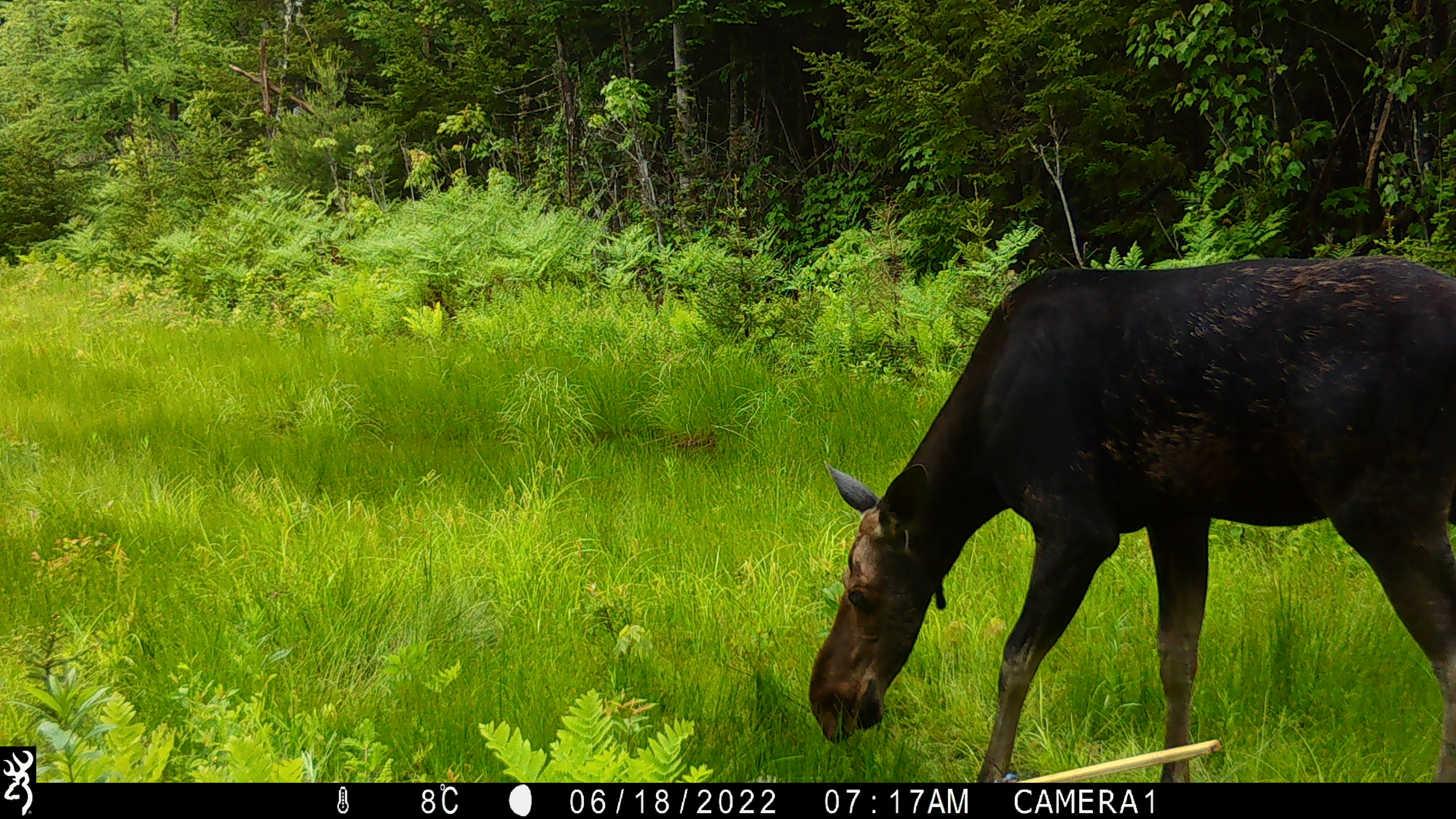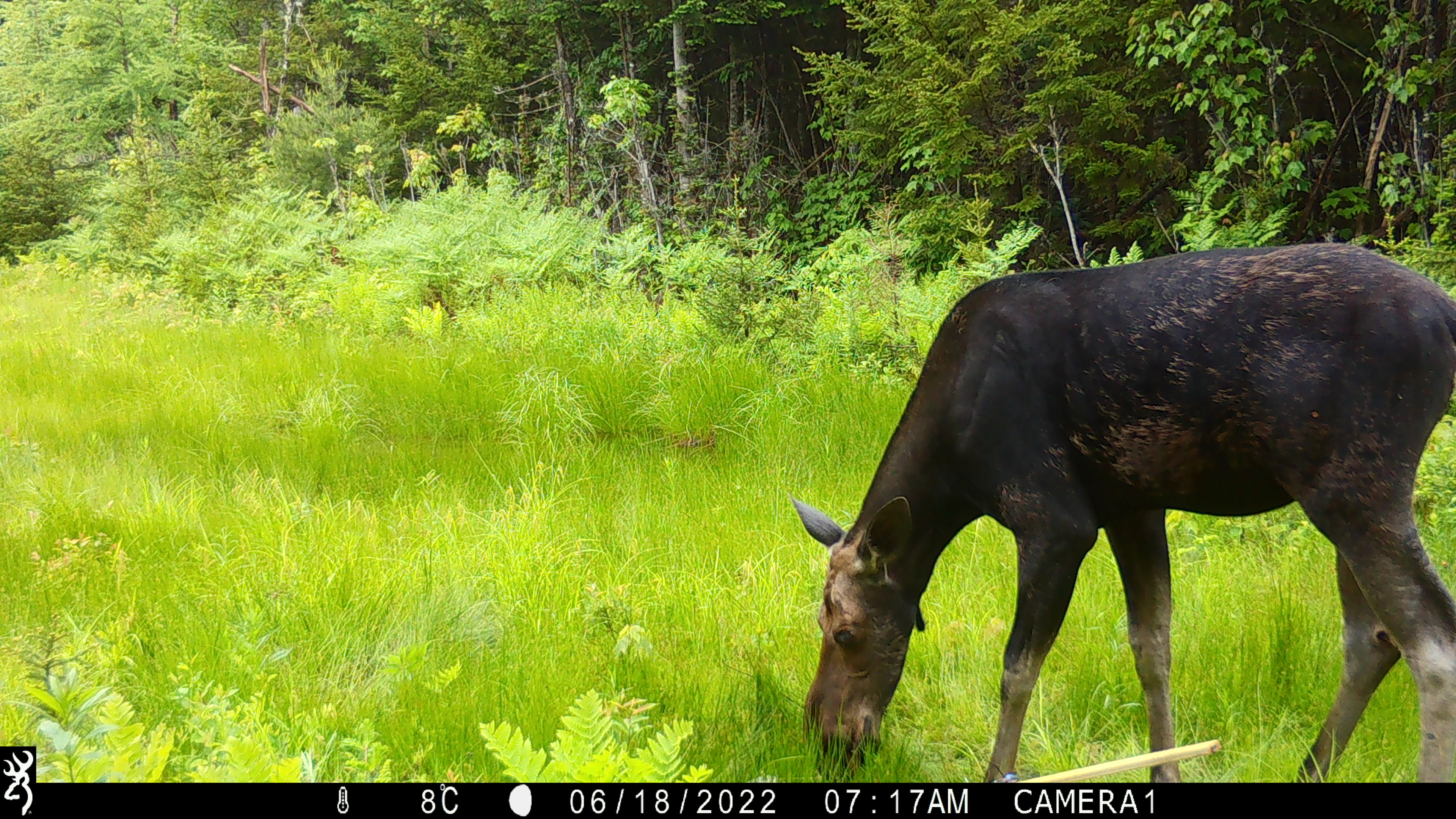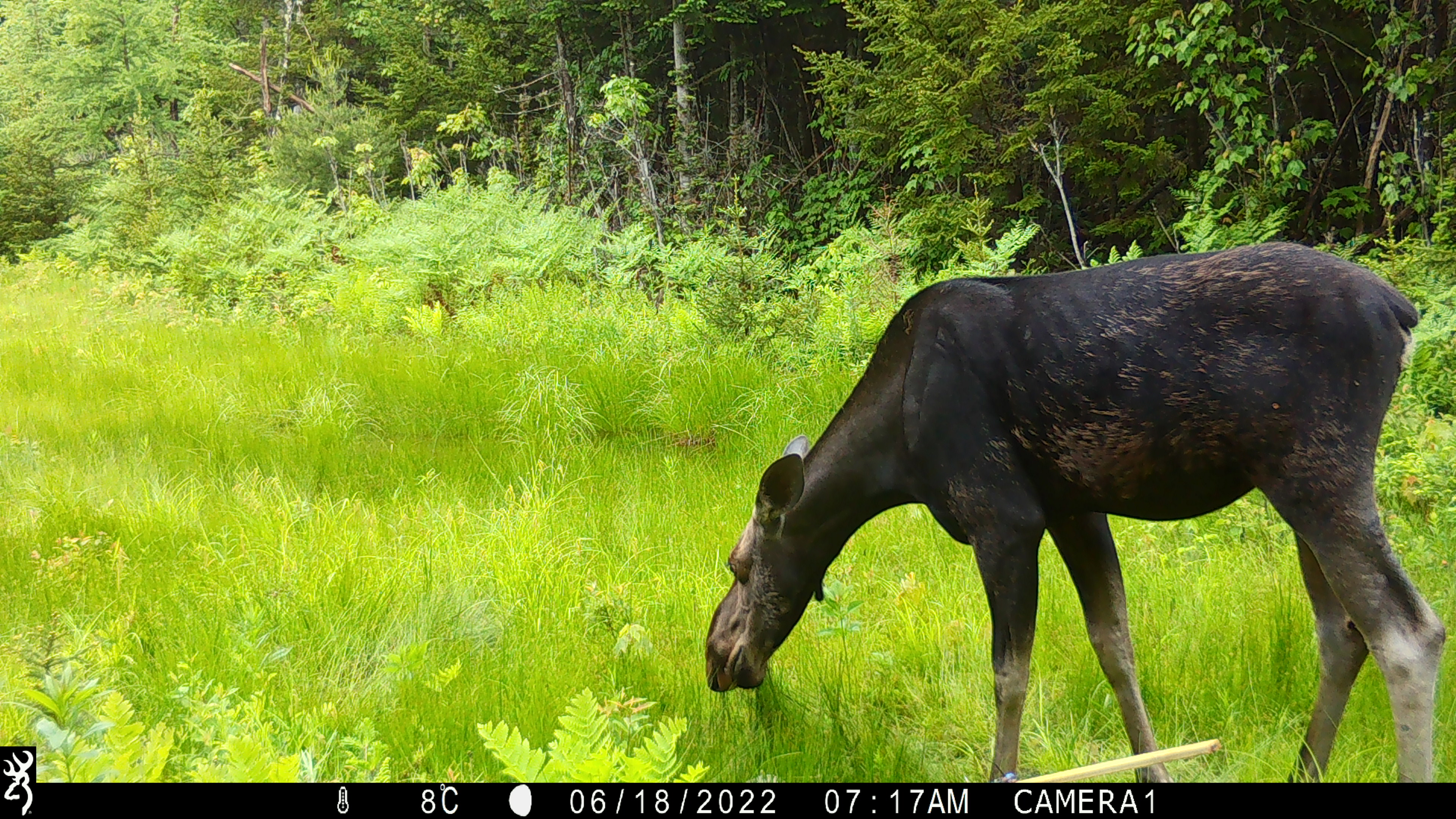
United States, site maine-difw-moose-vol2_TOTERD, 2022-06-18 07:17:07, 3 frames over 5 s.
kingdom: Animalia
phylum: Chordata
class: Mammalia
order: Artiodactyla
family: Cervidae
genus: Alces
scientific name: Alces alces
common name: moose